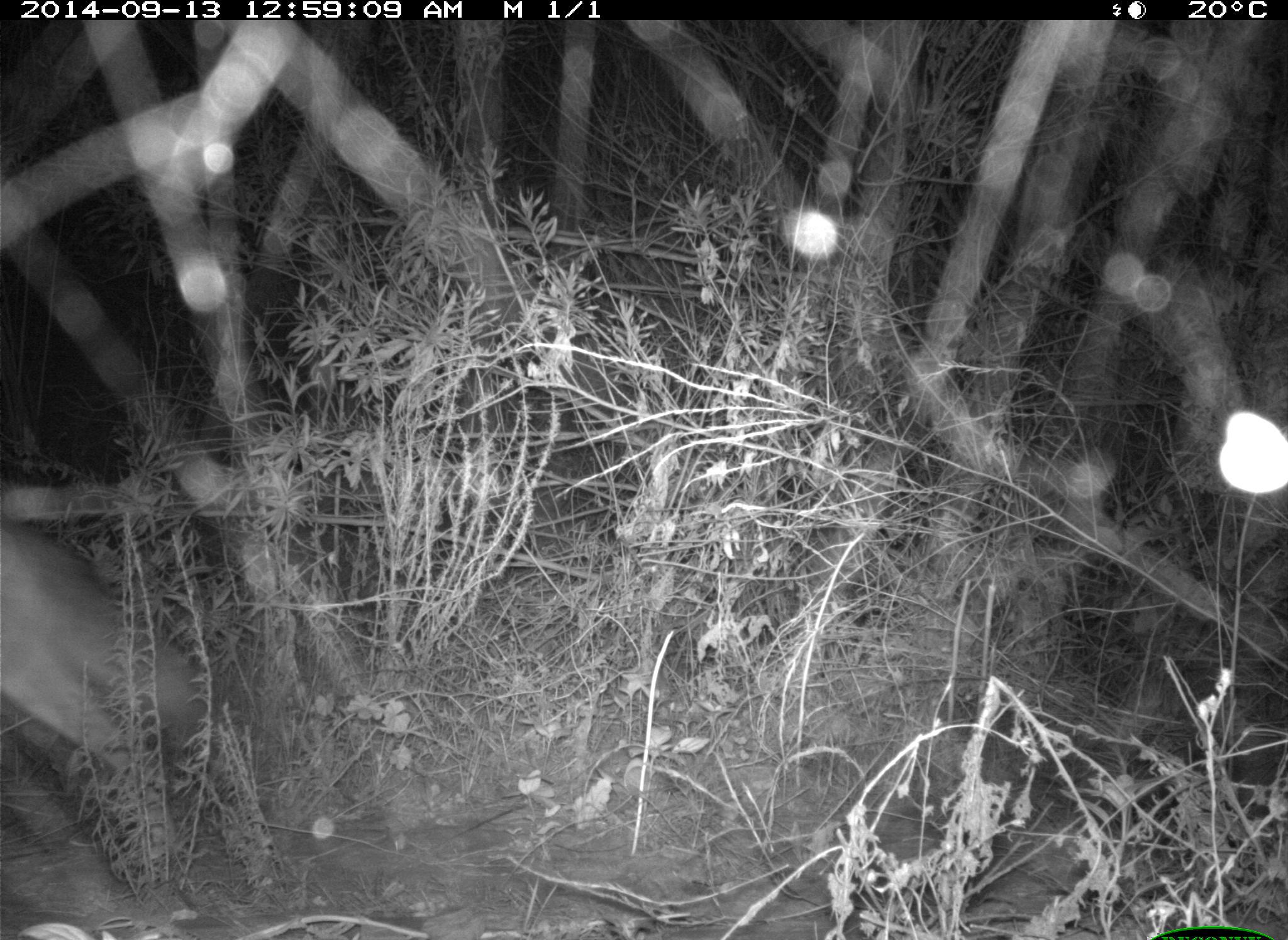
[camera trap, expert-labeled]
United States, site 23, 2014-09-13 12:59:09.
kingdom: Animalia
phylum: Chordata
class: Mammalia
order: Carnivora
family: Canidae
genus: Canis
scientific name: Canis latrans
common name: coyote